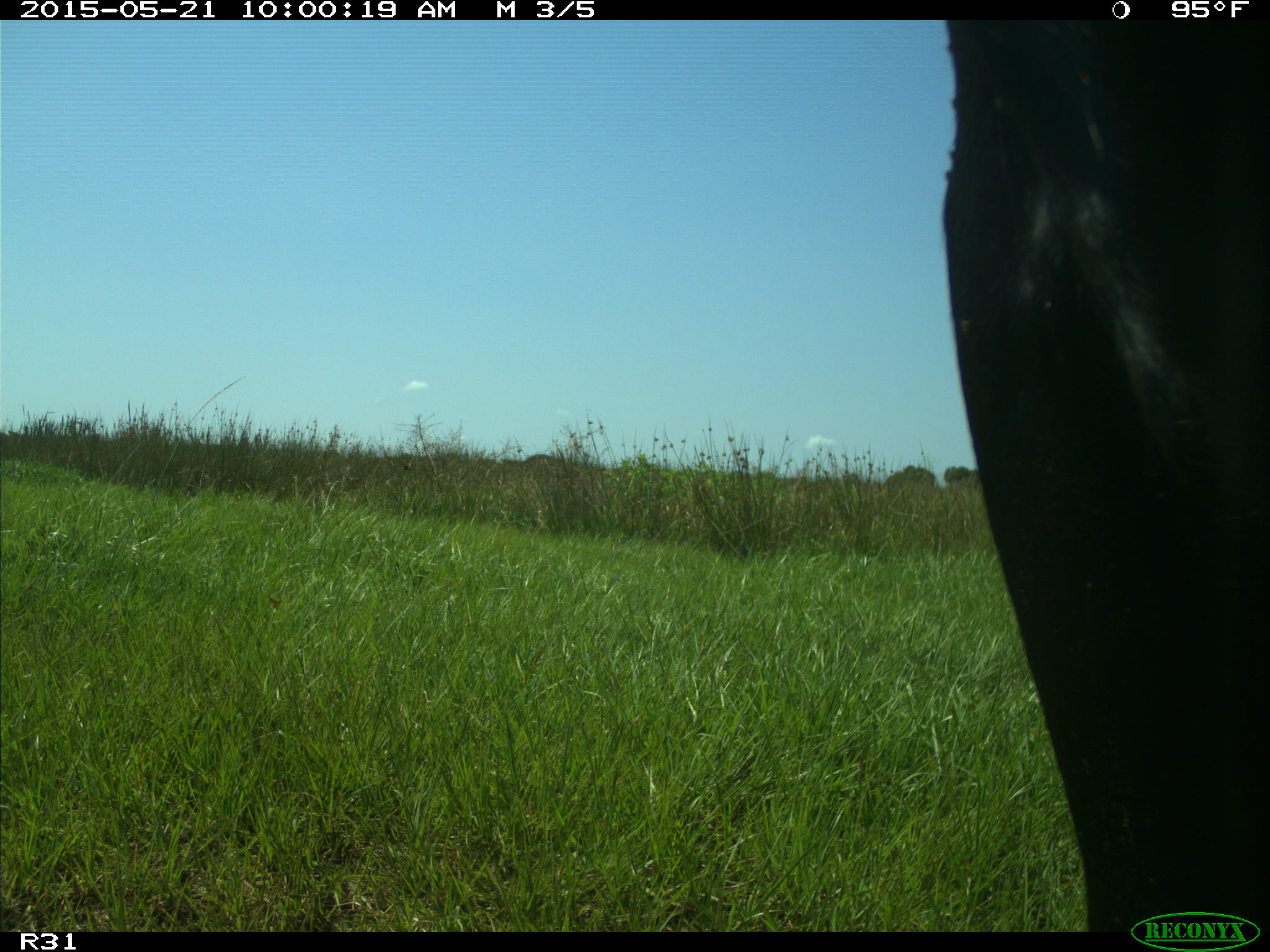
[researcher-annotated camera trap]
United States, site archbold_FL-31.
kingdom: Animalia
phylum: Chordata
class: Mammalia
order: Artiodactyla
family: Bovidae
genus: Bos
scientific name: Bos taurus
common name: domestic cow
Bos taurus (domestic cow).